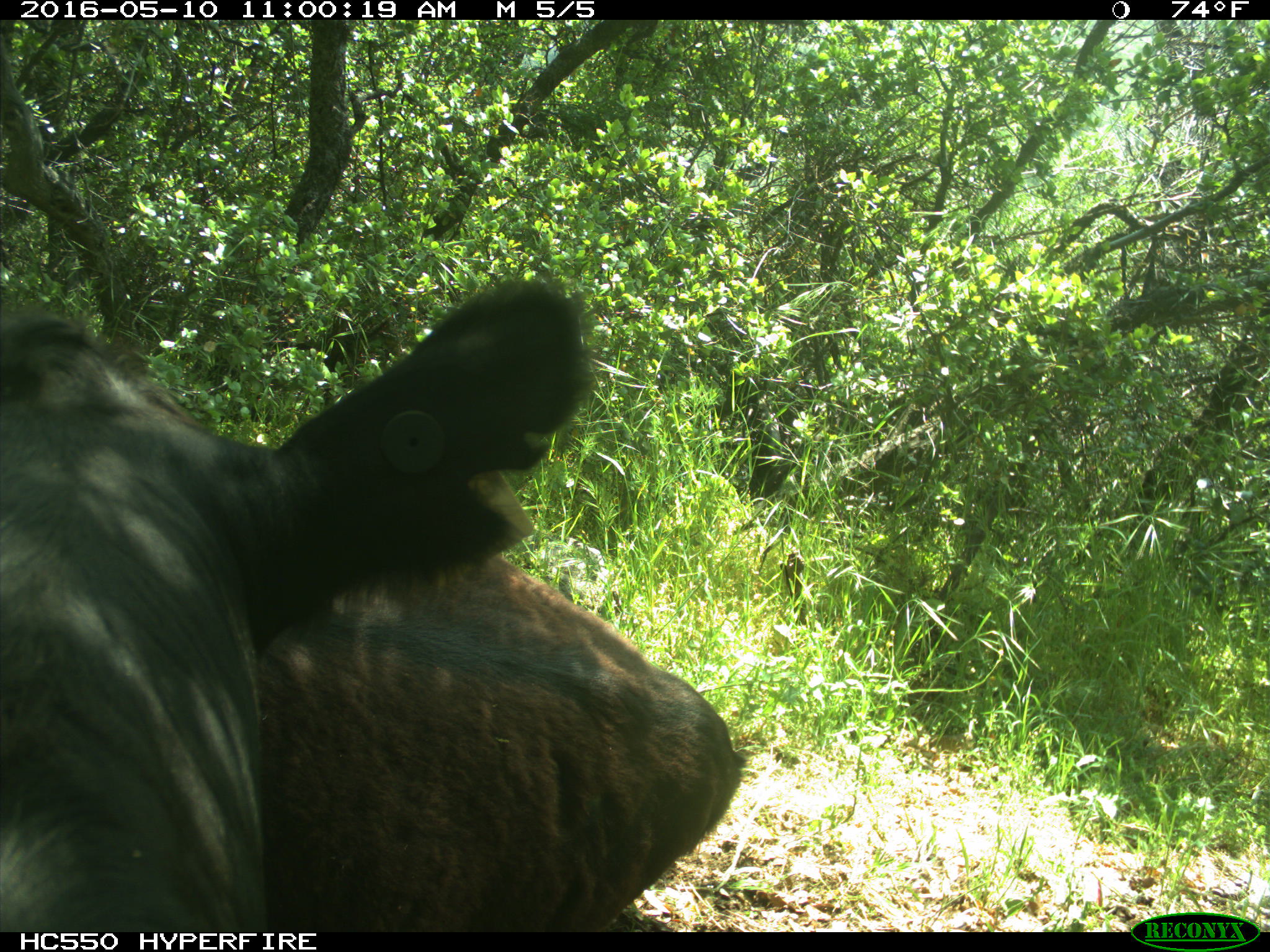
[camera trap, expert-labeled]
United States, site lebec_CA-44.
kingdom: Animalia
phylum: Chordata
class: Mammalia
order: Artiodactyla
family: Bovidae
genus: Bos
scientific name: Bos taurus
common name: domestic cow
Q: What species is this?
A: Bos taurus (domestic cow).